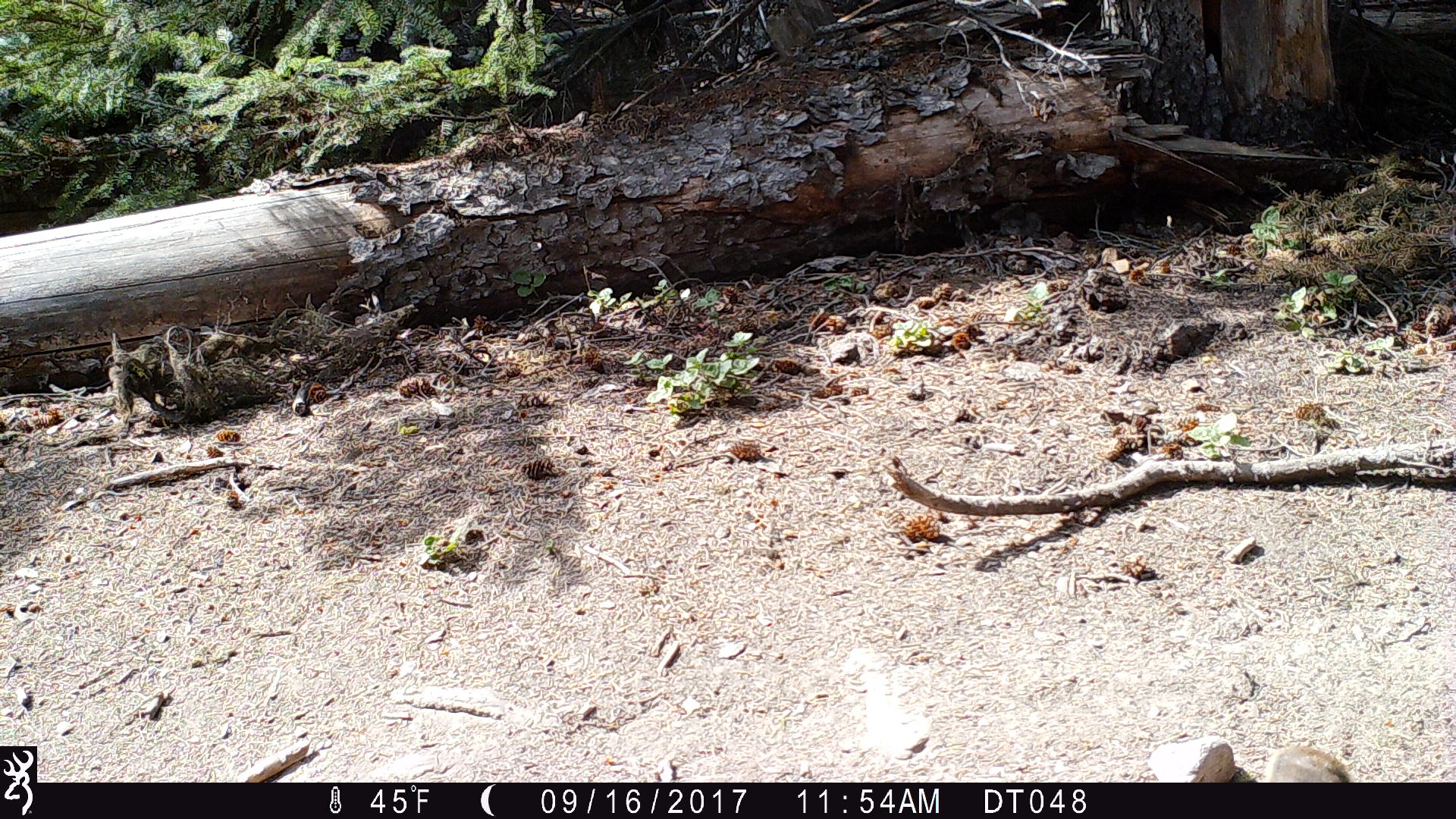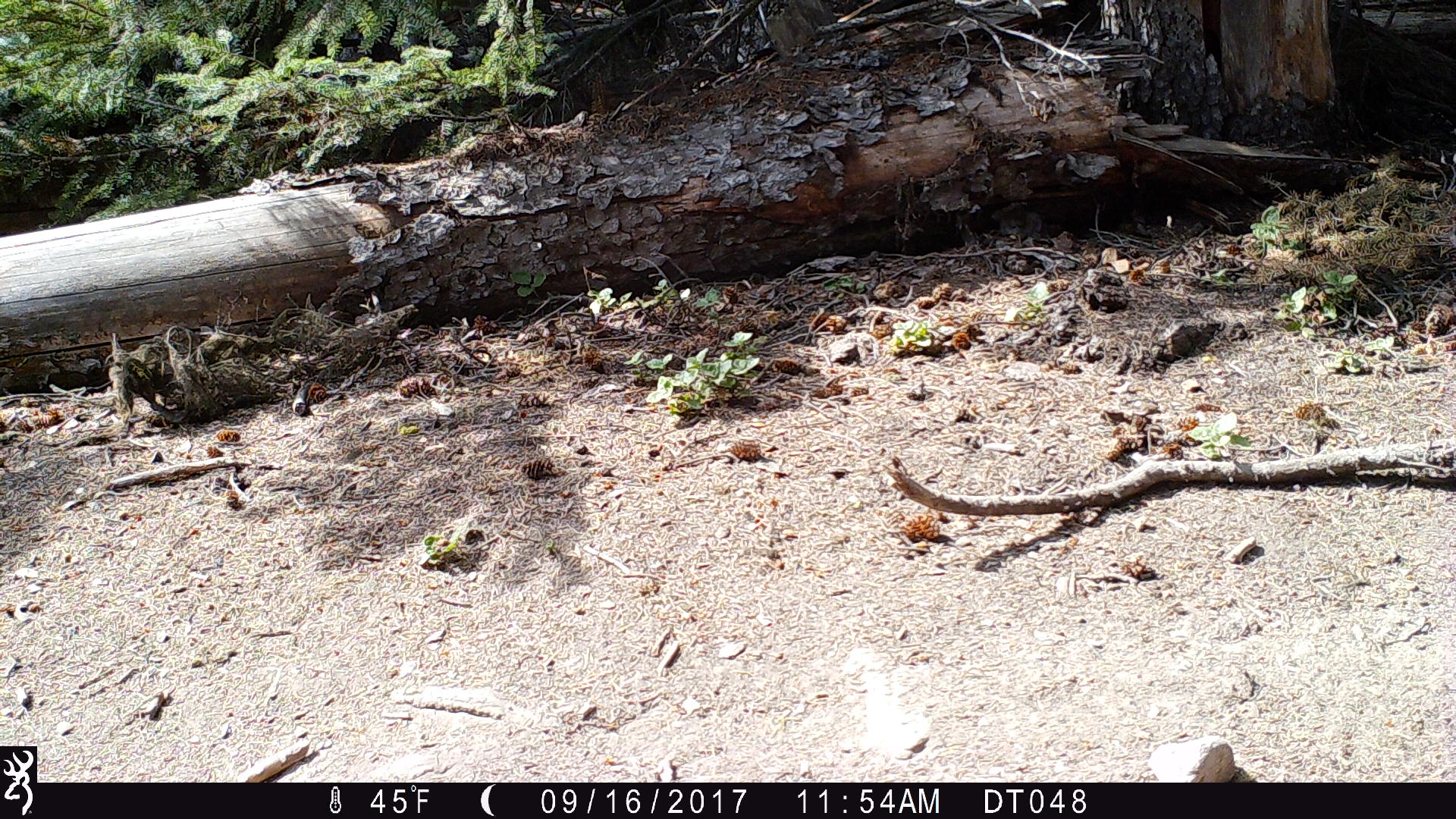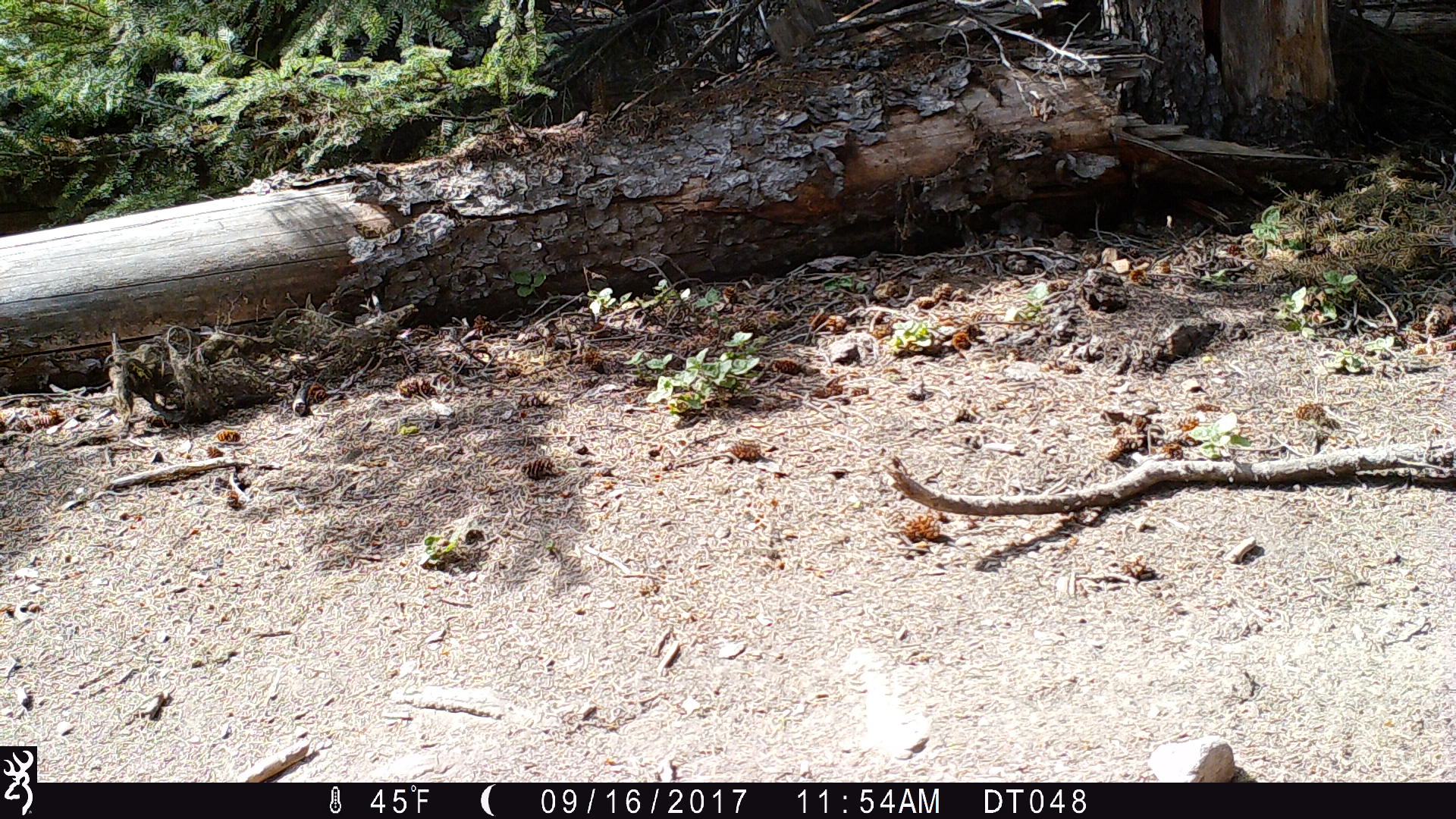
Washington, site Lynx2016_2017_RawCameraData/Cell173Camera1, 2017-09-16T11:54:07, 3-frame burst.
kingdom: Animalia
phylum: Chordata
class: Mammalia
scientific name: Mammalia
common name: small mammal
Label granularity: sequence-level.